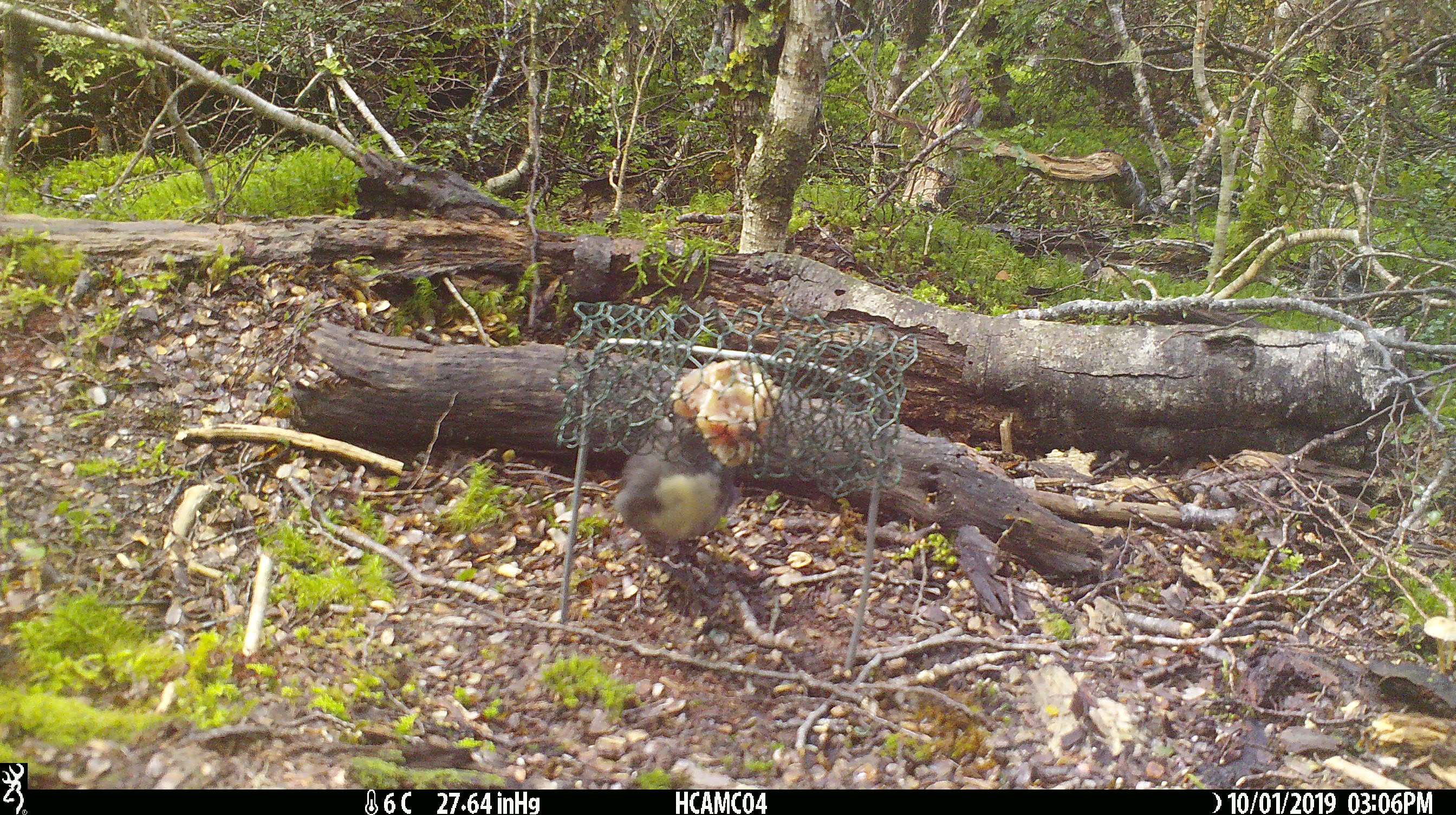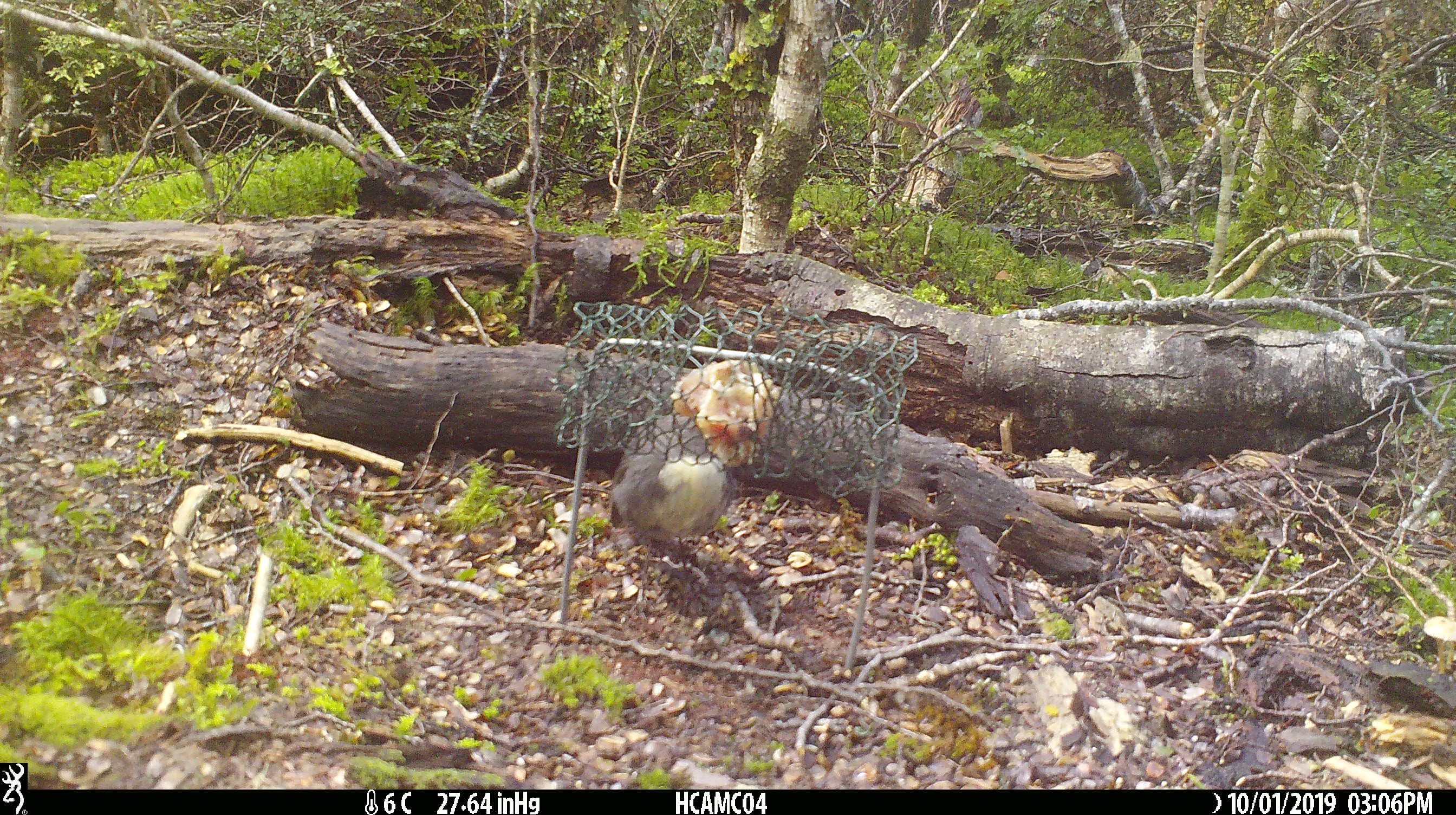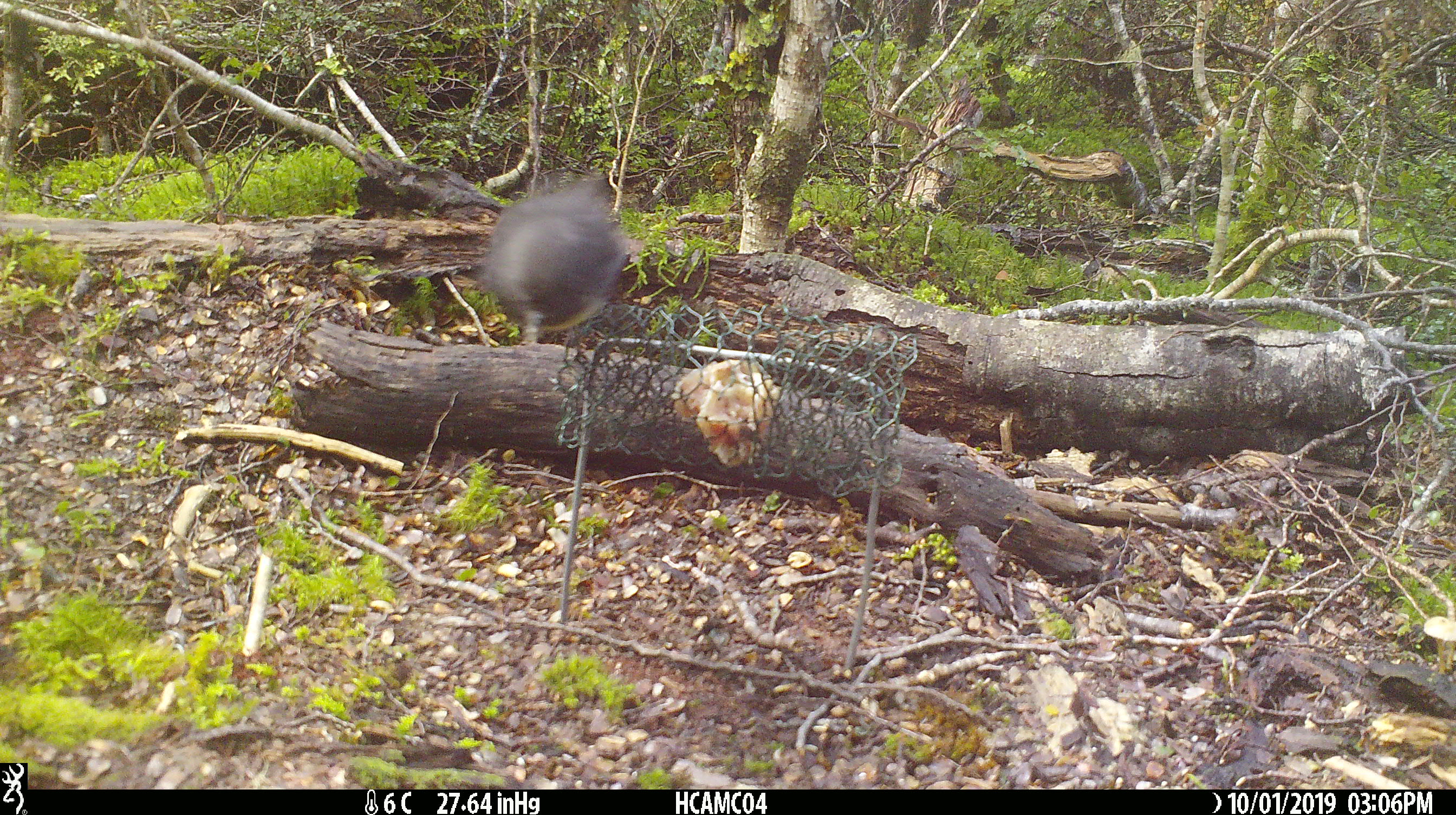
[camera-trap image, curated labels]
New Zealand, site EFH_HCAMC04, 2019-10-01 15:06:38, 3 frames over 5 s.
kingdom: Animalia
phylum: Chordata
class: Aves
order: Passeriformes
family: Petroicidae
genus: Petroica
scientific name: Petroica australis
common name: new zealand robin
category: robin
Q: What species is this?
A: Robin (new zealand robin) (Petroica australis).